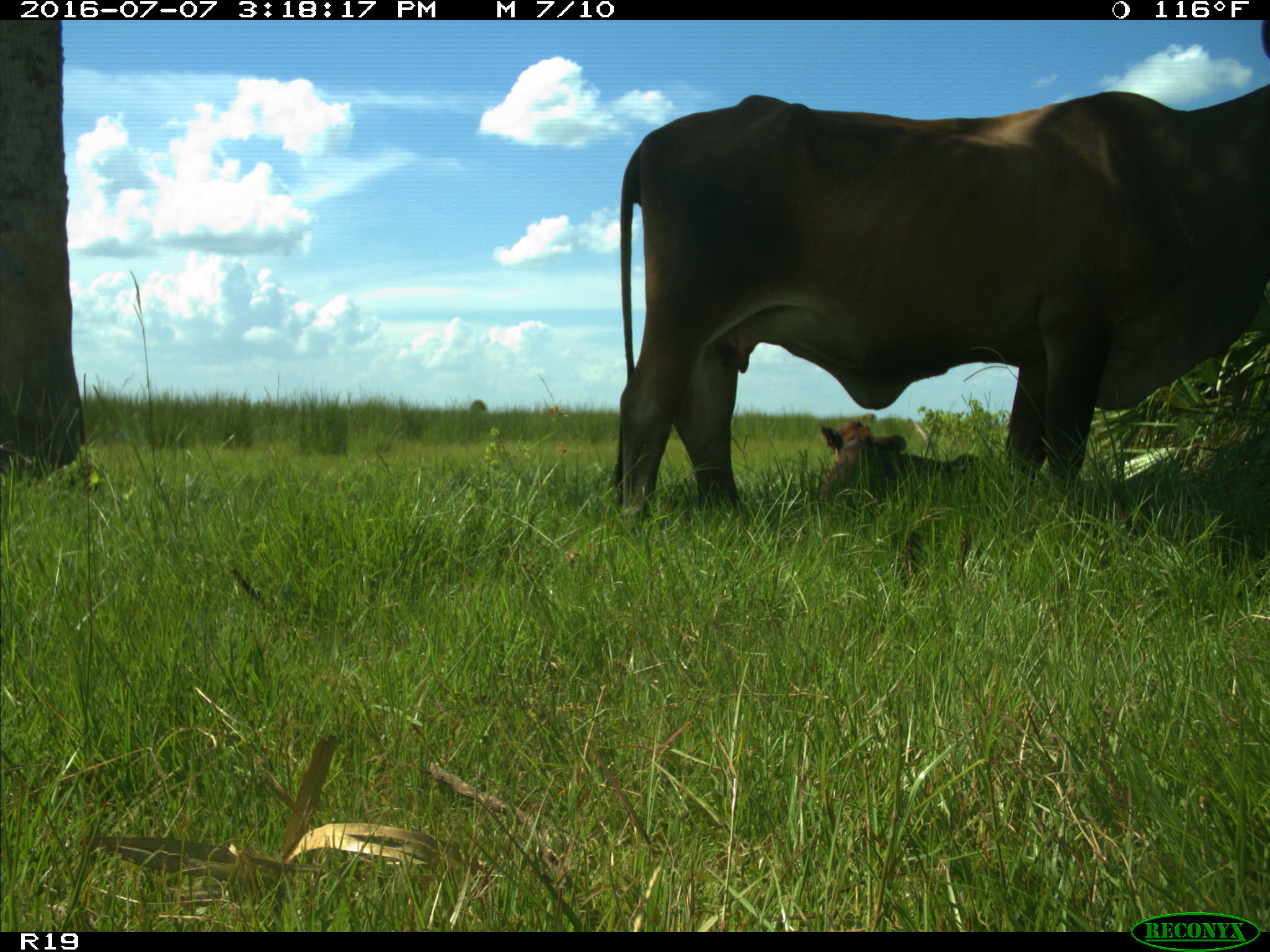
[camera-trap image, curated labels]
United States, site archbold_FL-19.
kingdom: Animalia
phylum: Chordata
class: Mammalia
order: Artiodactyla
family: Bovidae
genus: Bos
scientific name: Bos taurus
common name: domestic cow